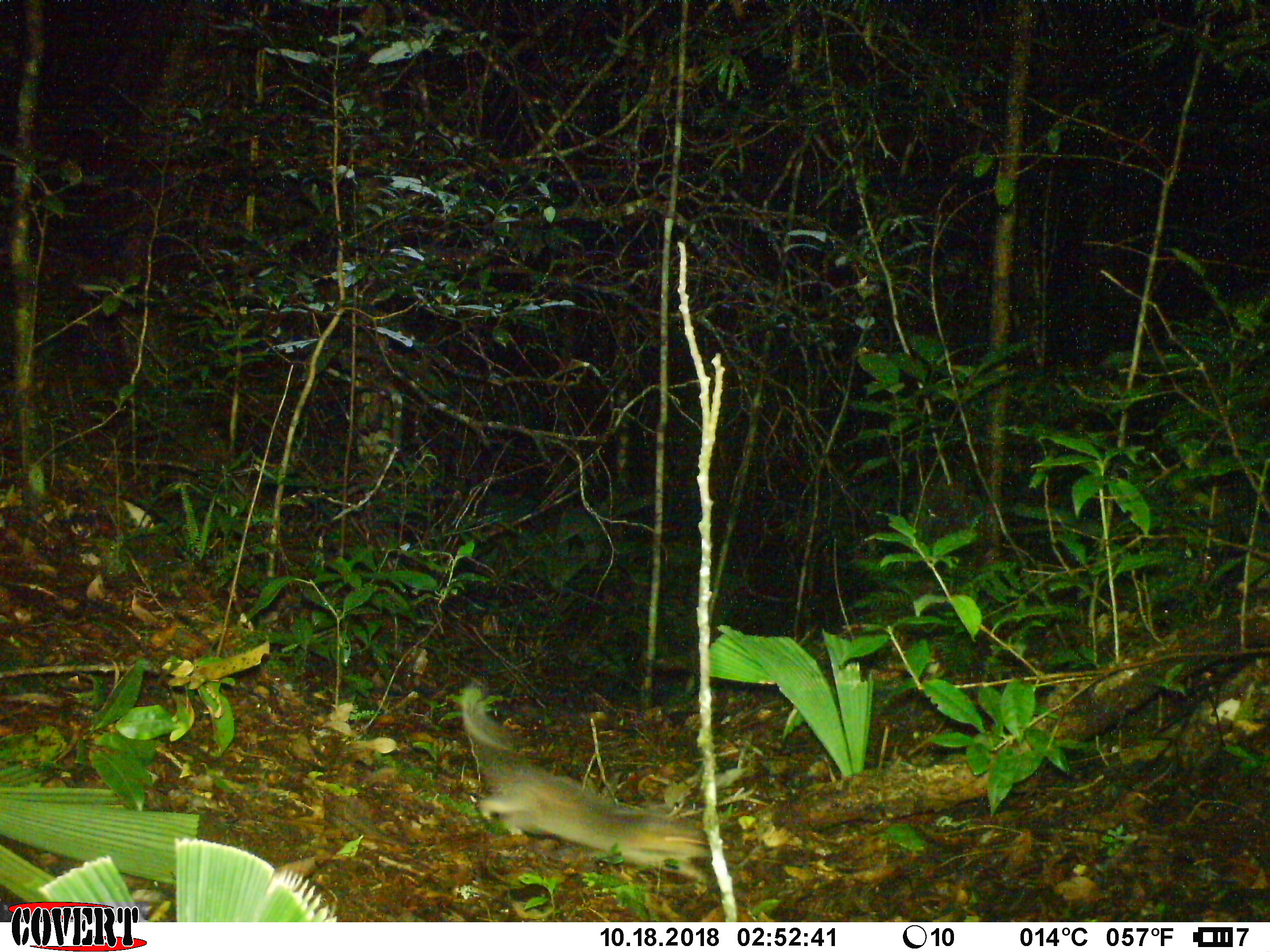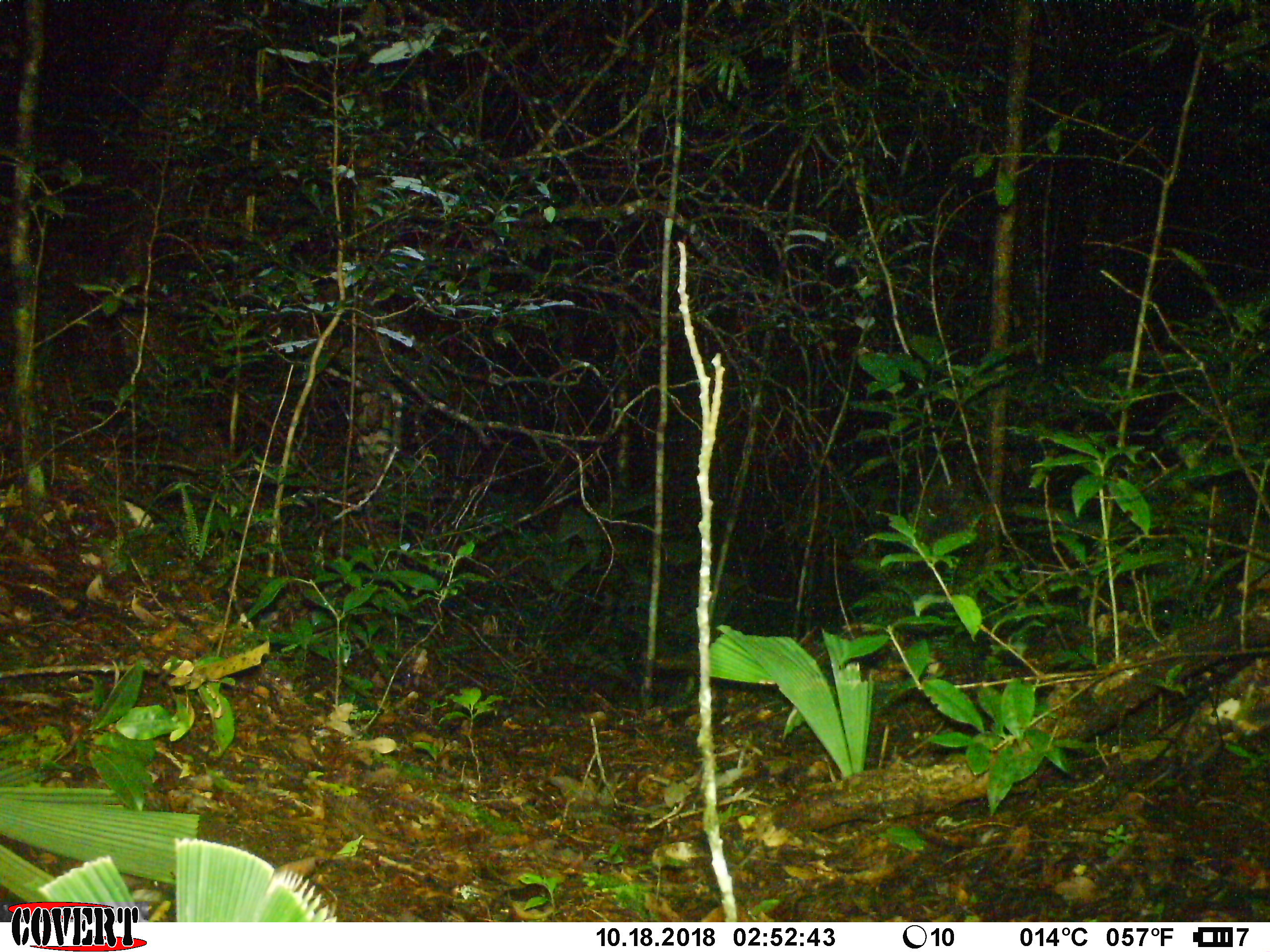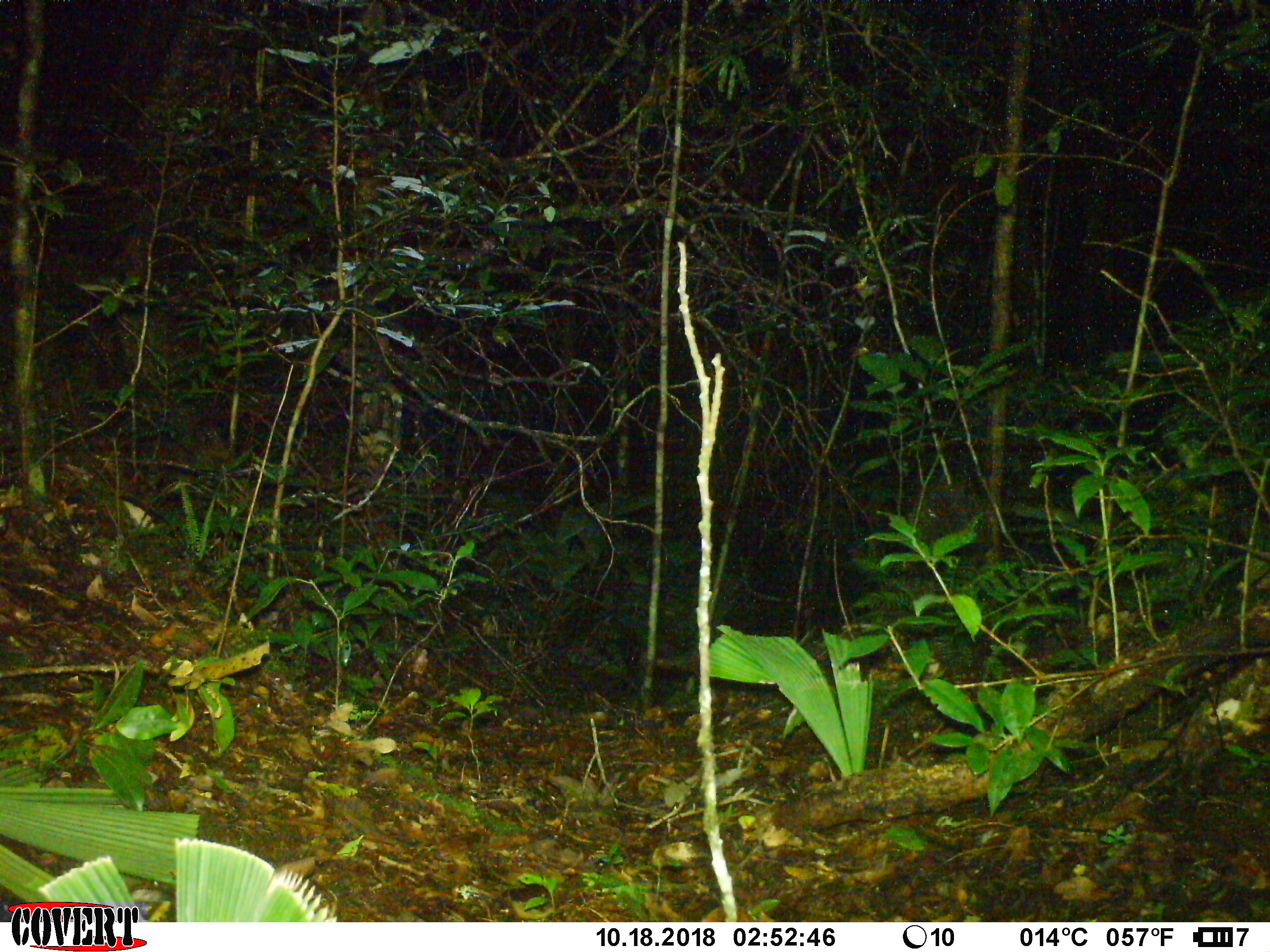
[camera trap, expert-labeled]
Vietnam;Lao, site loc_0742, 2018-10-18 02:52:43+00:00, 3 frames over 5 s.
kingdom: Animalia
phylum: Chordata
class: Mammalia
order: Carnivora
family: Mustelidae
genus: Melogale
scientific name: Melogale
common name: ferret badger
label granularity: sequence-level